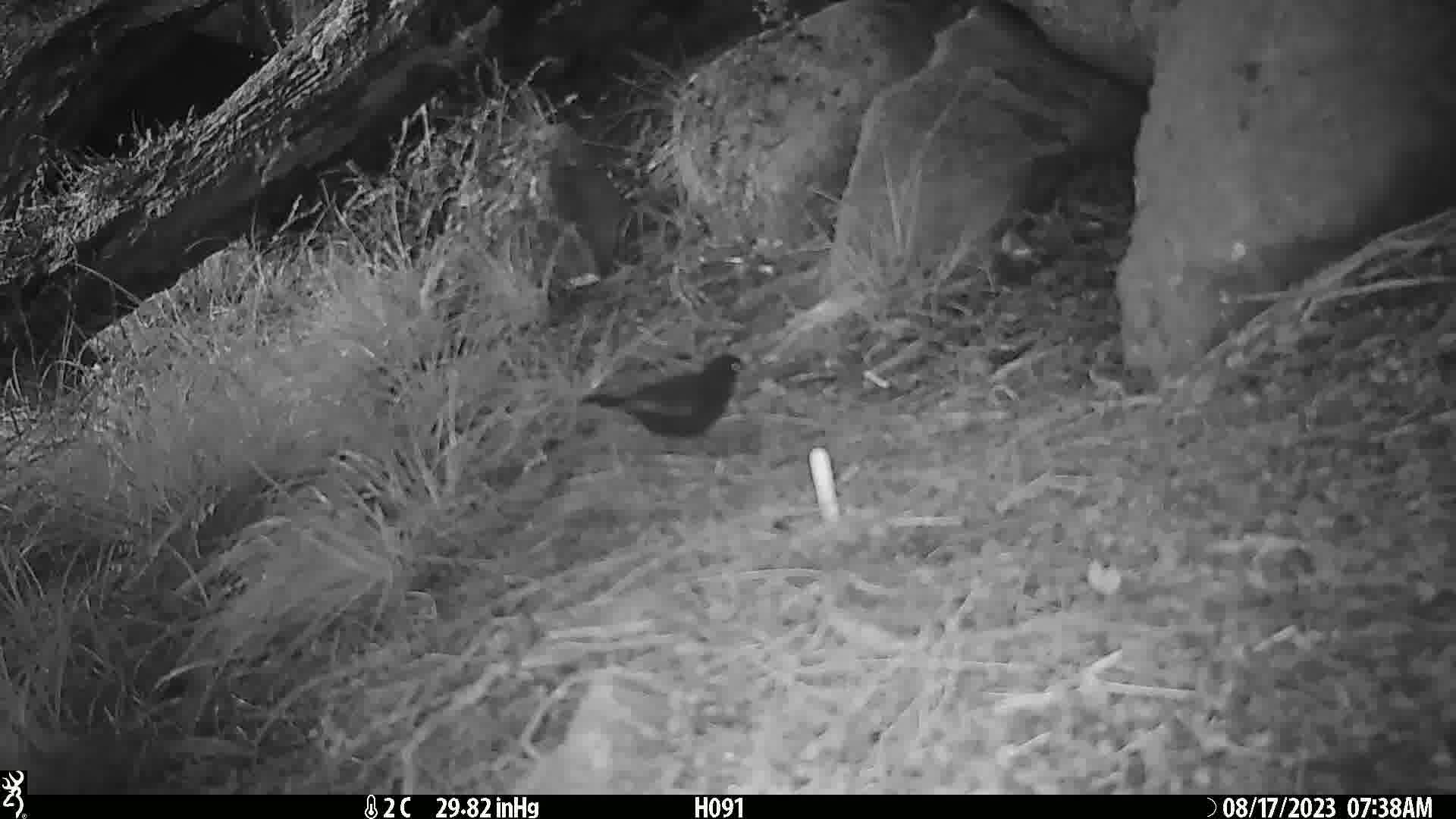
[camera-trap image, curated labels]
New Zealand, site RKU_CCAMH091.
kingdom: Animalia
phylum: Chordata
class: Aves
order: Passeriformes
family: Turdidae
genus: Turdus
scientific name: Turdus merula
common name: eurasian blackbird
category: blackbird